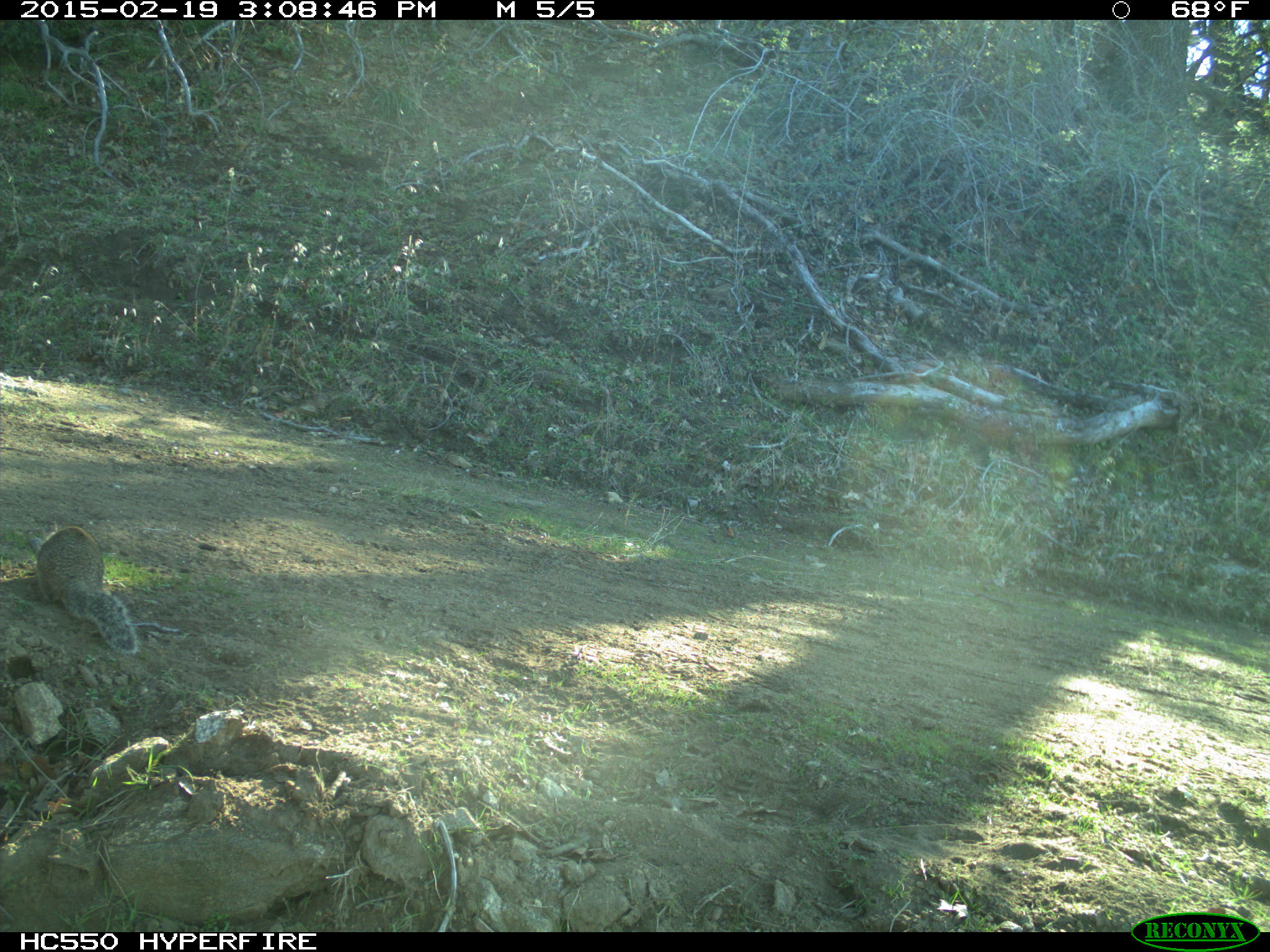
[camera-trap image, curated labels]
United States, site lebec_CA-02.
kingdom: Animalia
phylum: Chordata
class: Mammalia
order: Rodentia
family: Sciuridae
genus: Otospermophilus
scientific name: Otospermophilus beecheyi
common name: california ground squirrel